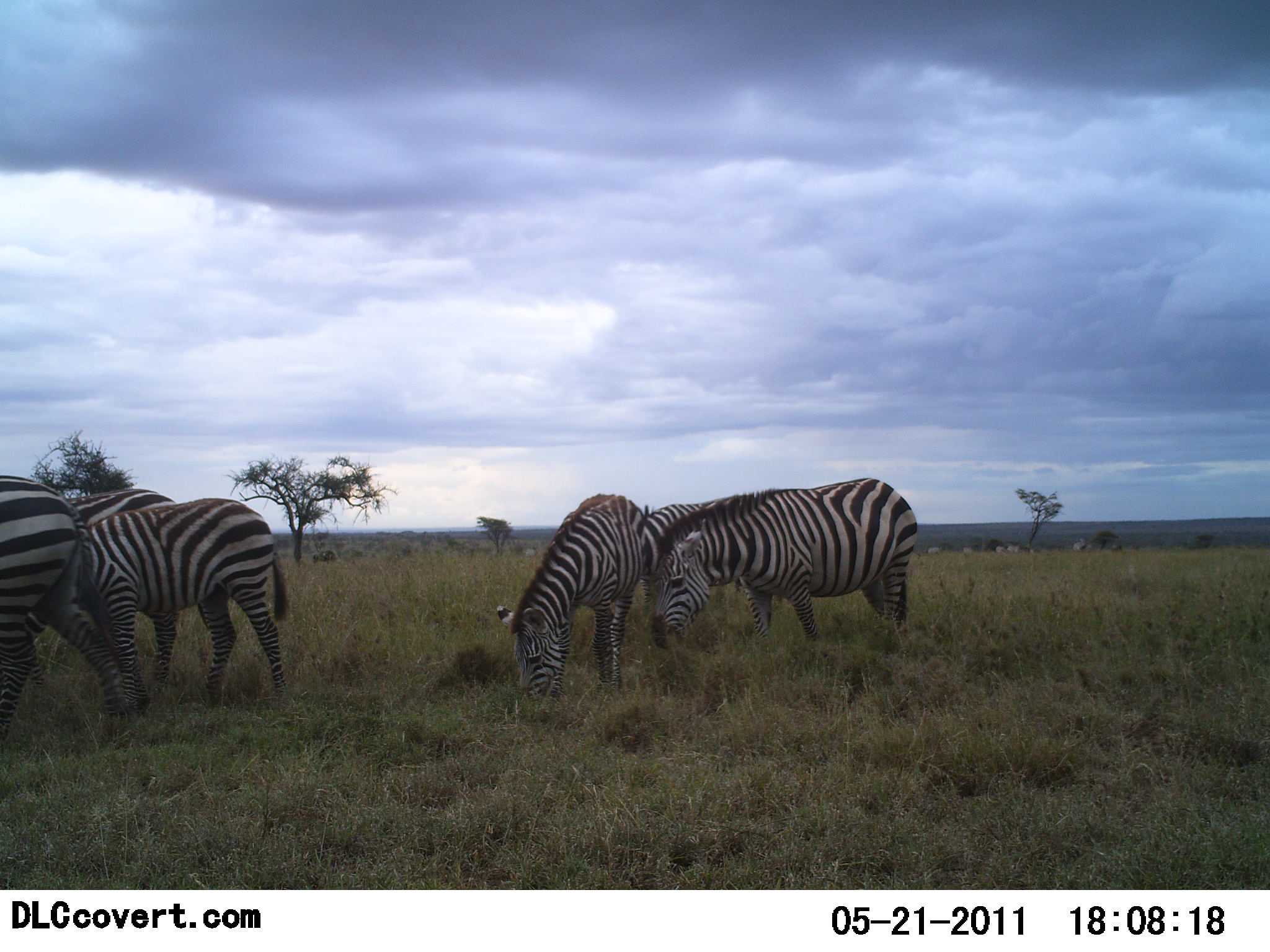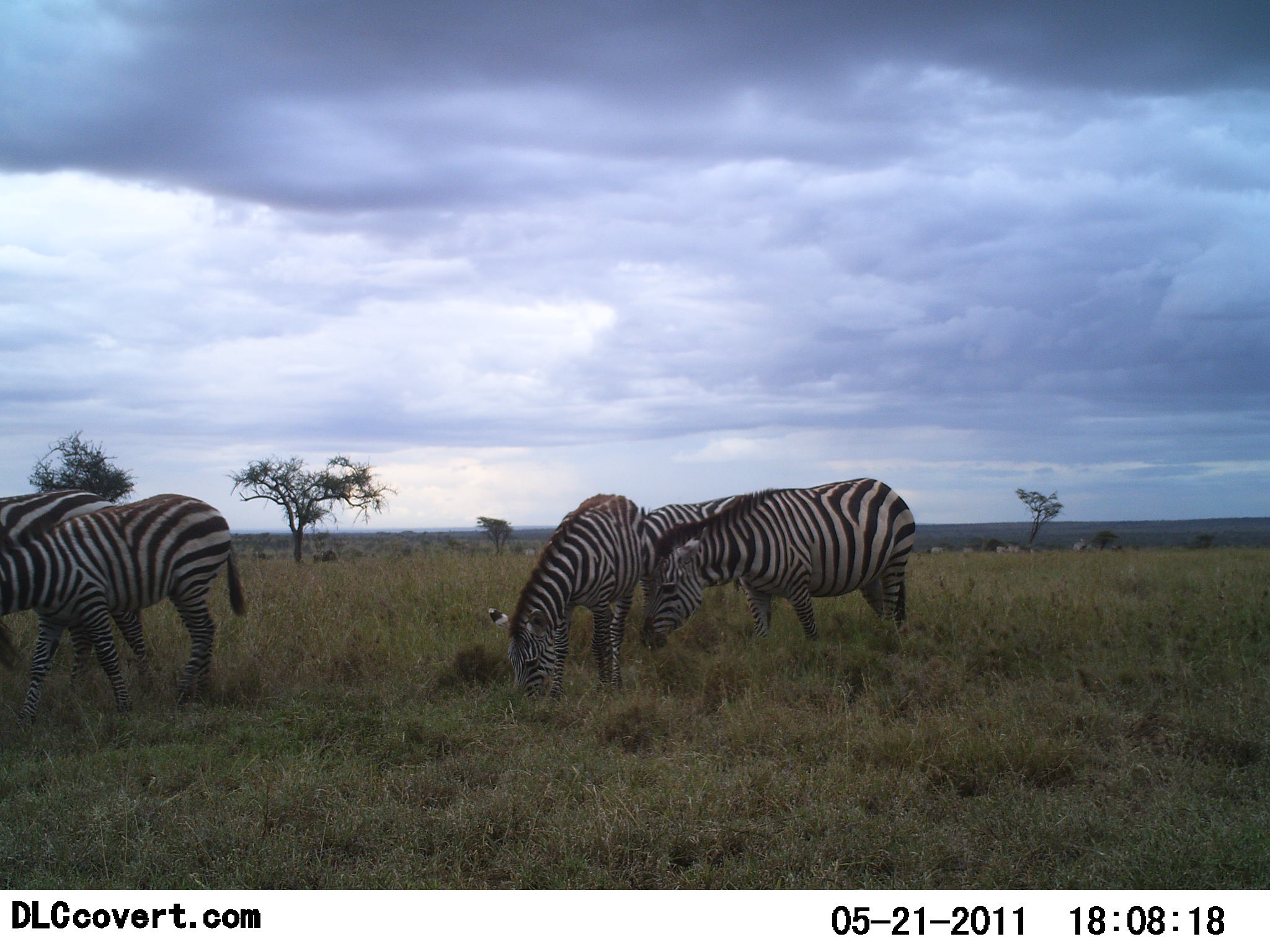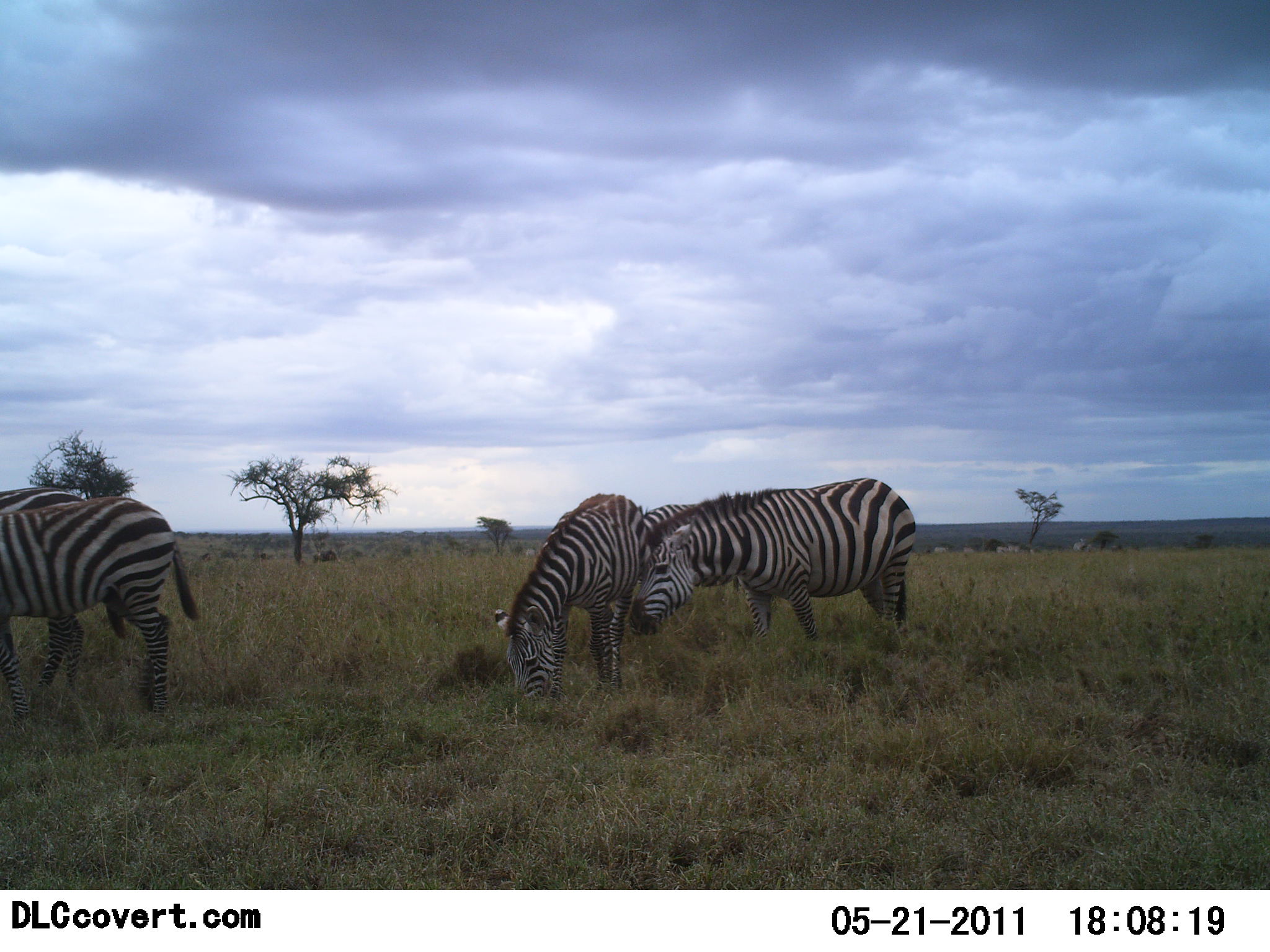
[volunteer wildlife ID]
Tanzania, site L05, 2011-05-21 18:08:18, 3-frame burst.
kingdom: Animalia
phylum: Chordata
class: Mammalia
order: Perissodactyla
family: Equidae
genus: Equus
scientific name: Equus quagga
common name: plains zebra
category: zebra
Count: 6.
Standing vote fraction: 43%.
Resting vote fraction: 7%.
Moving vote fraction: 50%.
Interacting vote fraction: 7%.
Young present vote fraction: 0%.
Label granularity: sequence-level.